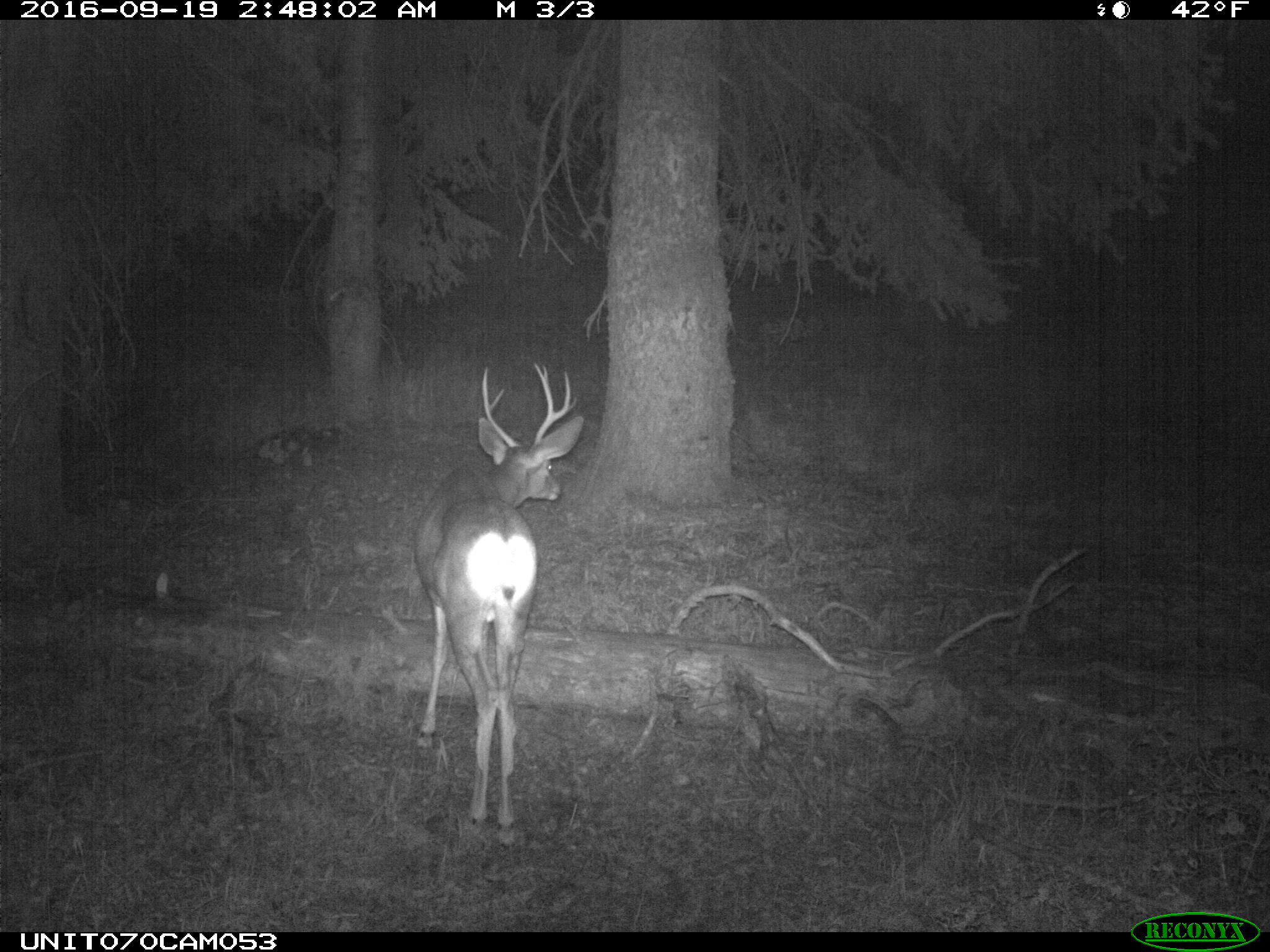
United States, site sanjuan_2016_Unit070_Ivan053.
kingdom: Animalia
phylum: Chordata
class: Mammalia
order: Artiodactyla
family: Cervidae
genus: Odocoileus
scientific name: Odocoileus hemionus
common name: mule deer